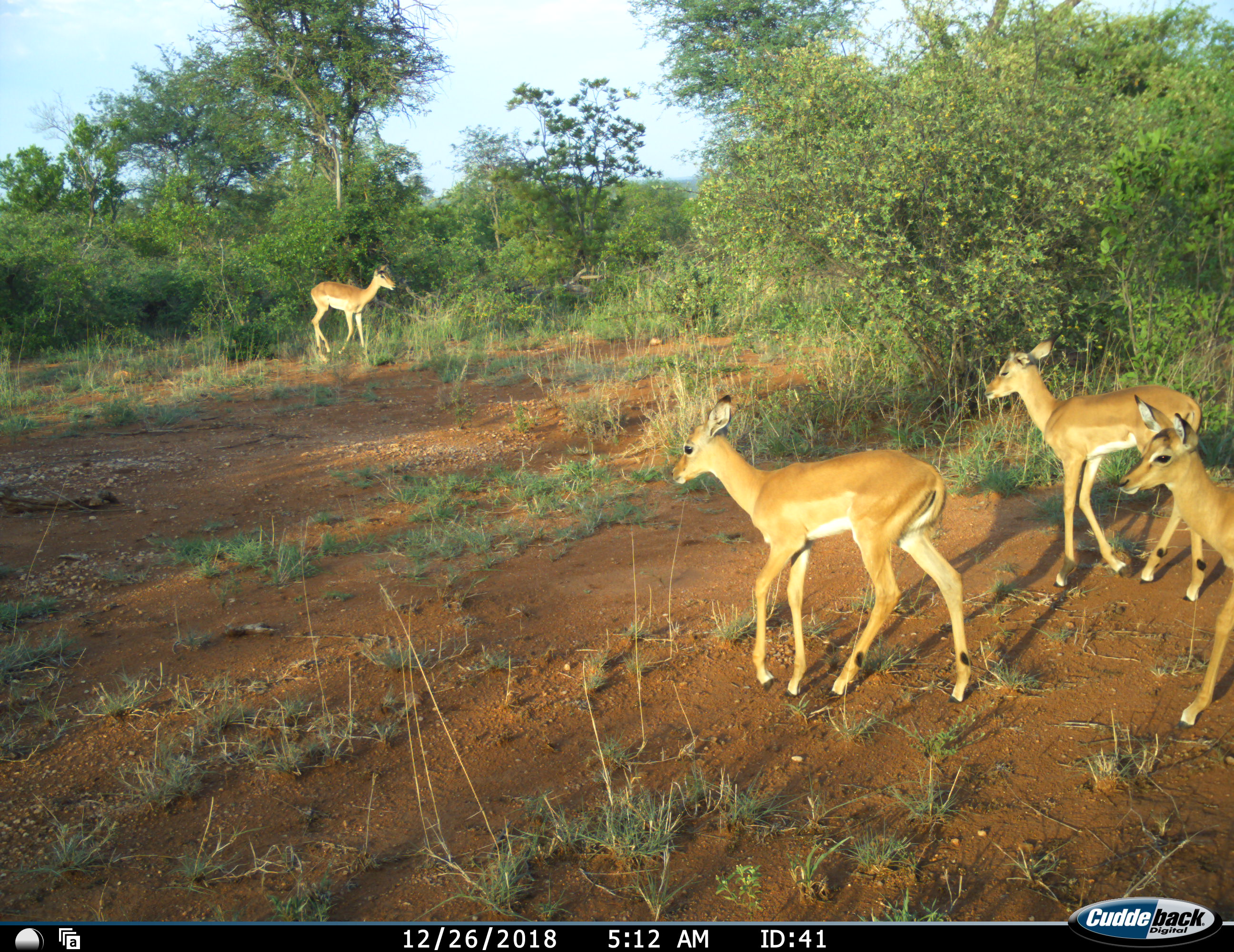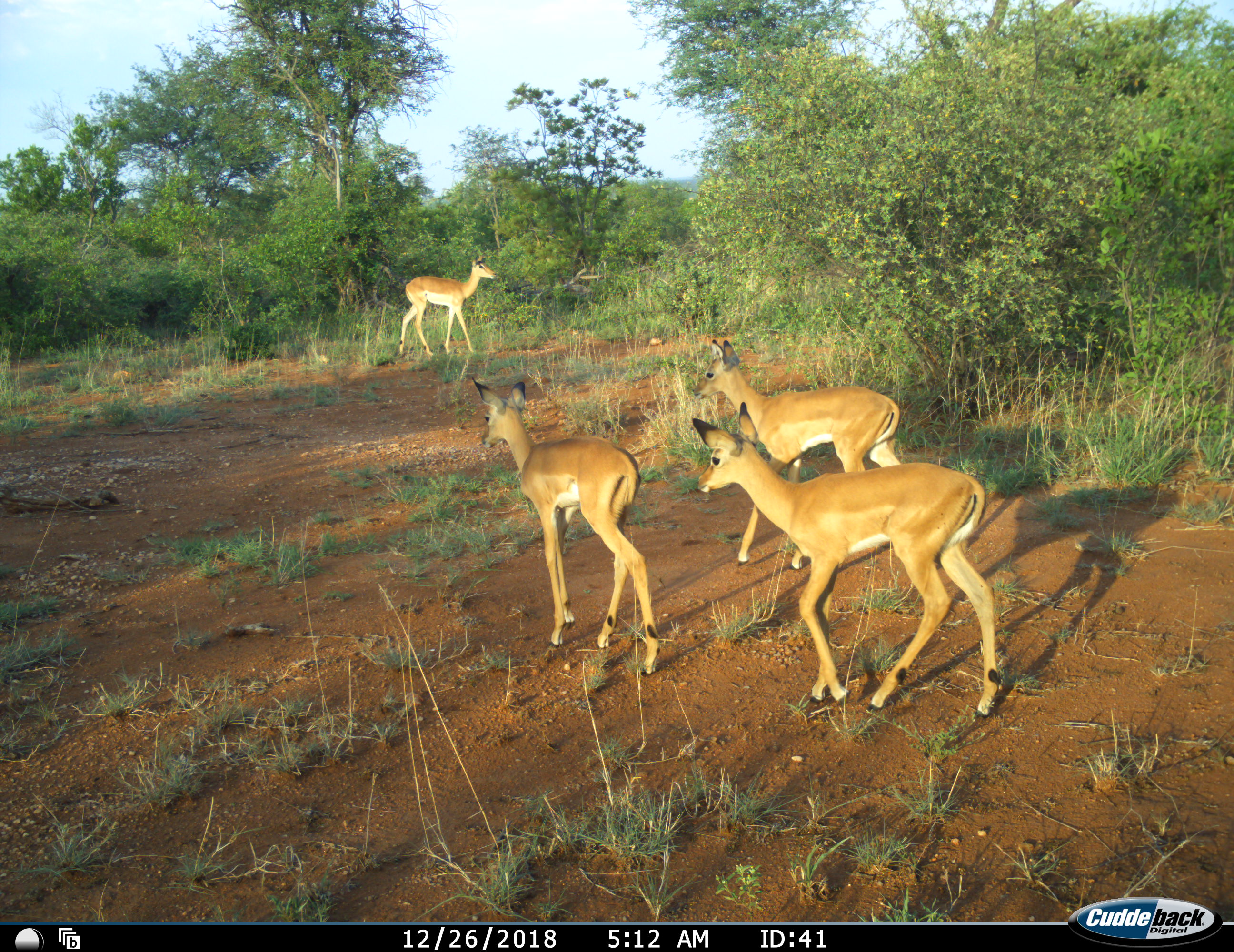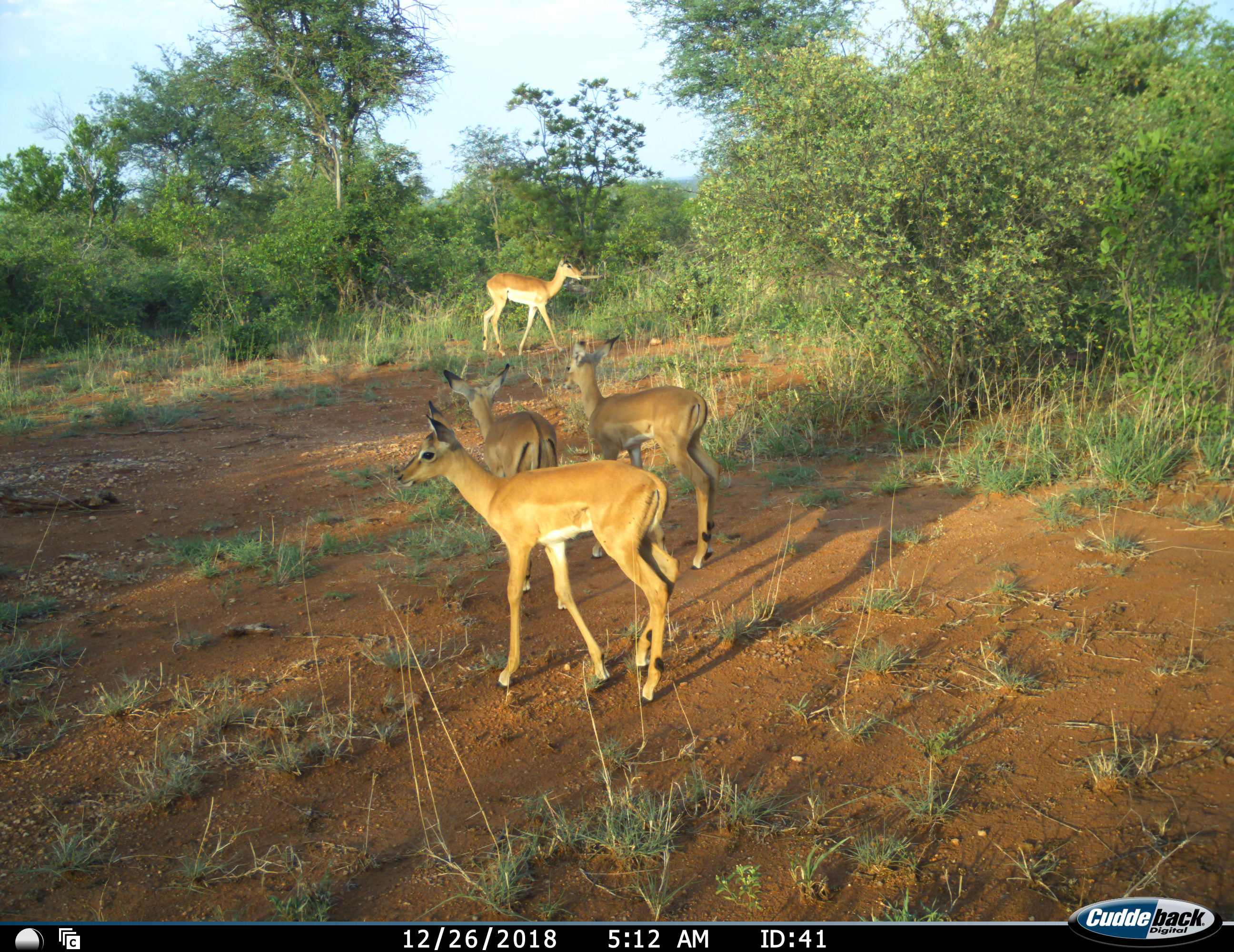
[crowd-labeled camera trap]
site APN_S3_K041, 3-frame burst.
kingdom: Animalia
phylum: Chordata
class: Mammalia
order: Artiodactyla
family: Bovidae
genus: Aepyceros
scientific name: Aepyceros melampus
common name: impala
Impala (Aepyceros melampus), count 4. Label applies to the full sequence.